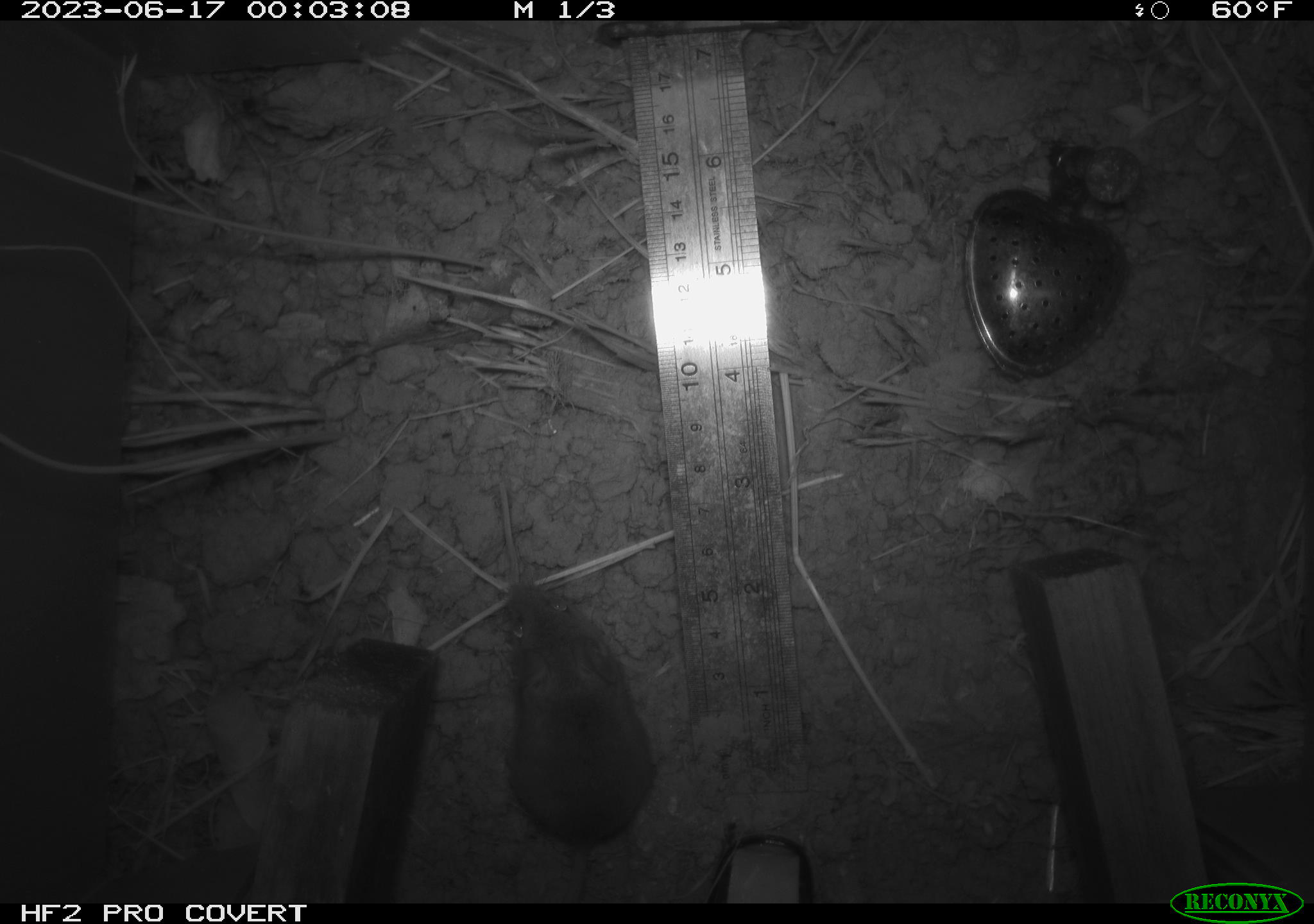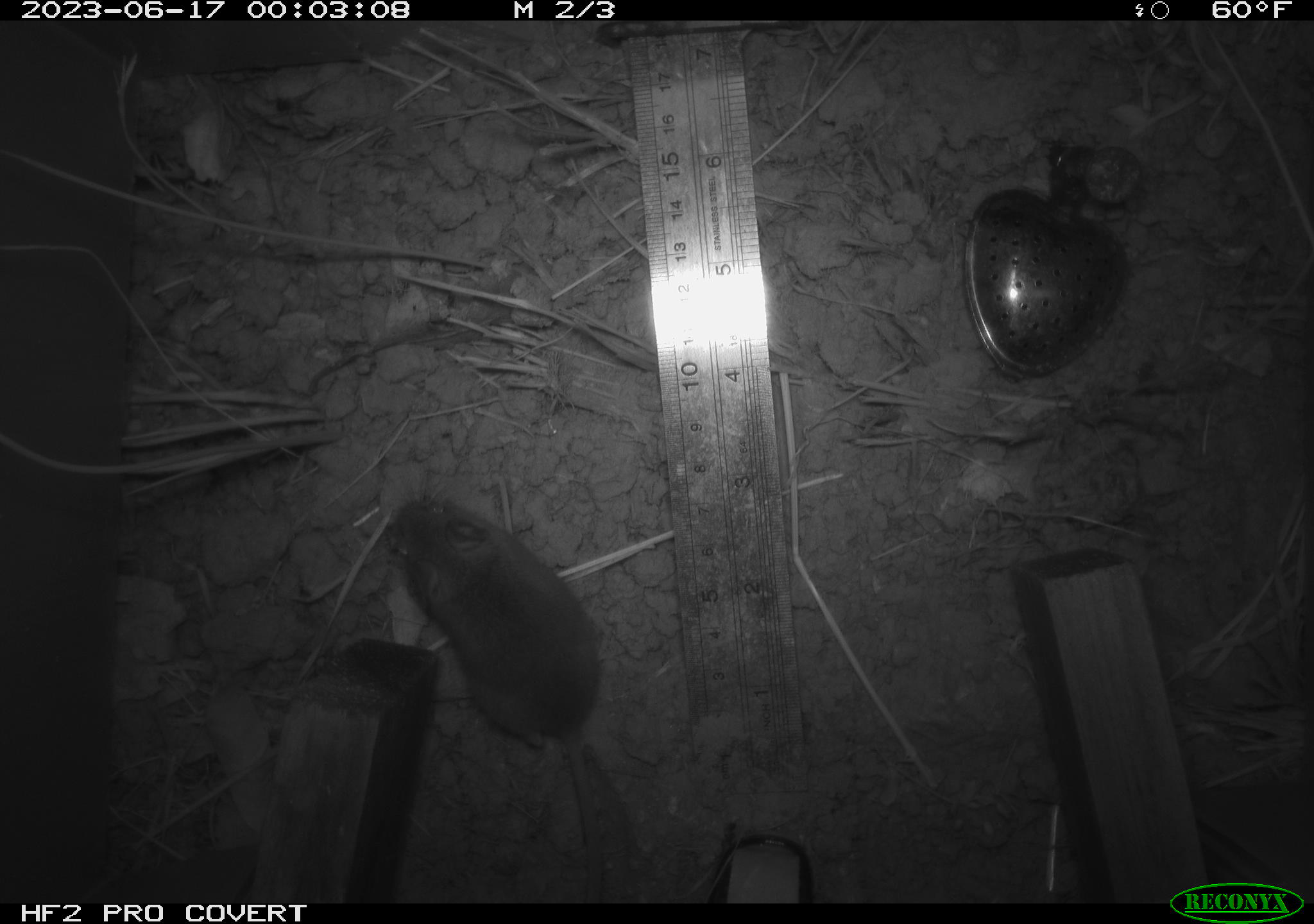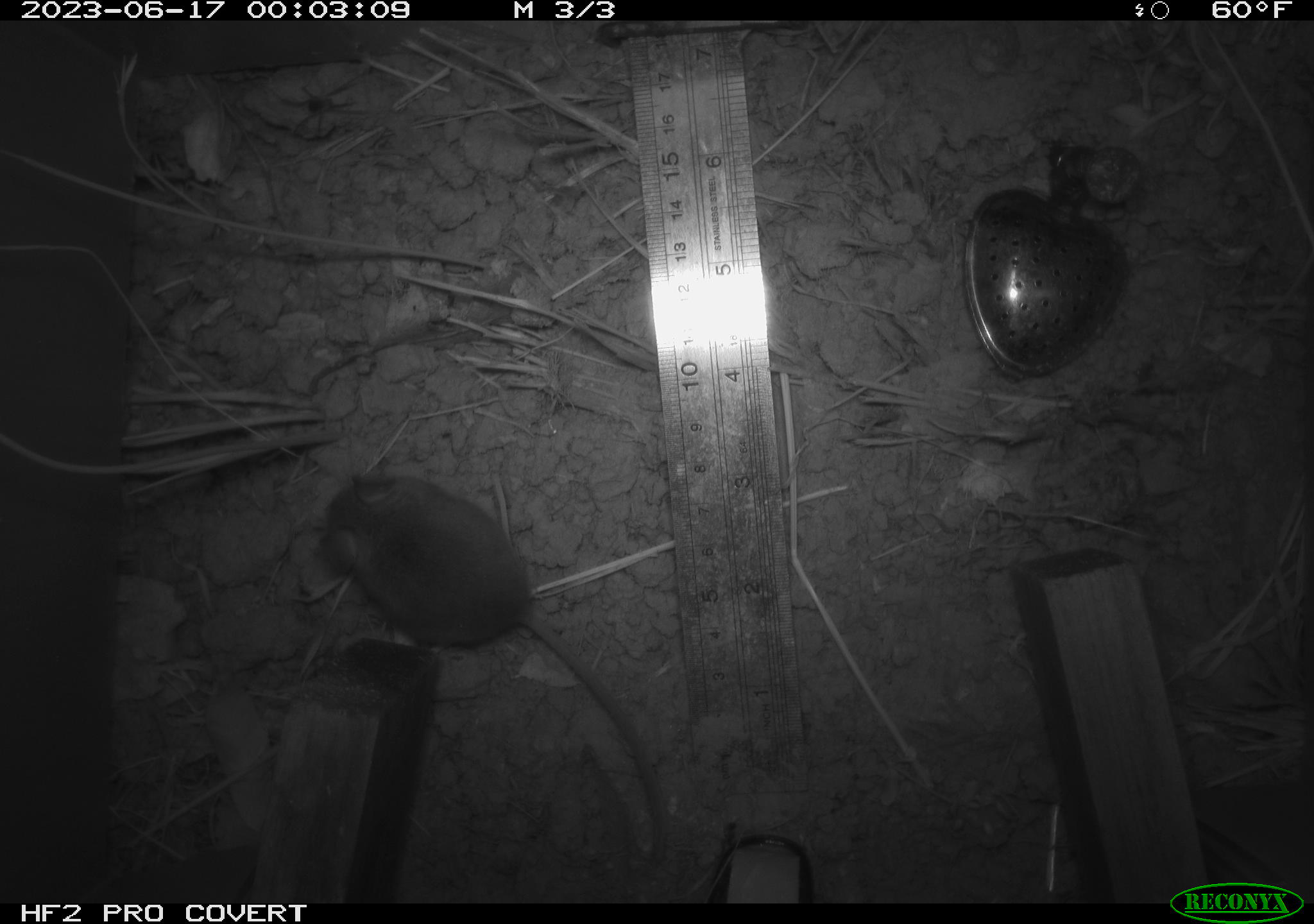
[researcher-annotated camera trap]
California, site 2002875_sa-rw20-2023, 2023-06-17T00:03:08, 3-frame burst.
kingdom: Animalia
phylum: Chordata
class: Mammalia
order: Rodentia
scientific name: Rodentia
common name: mouse species